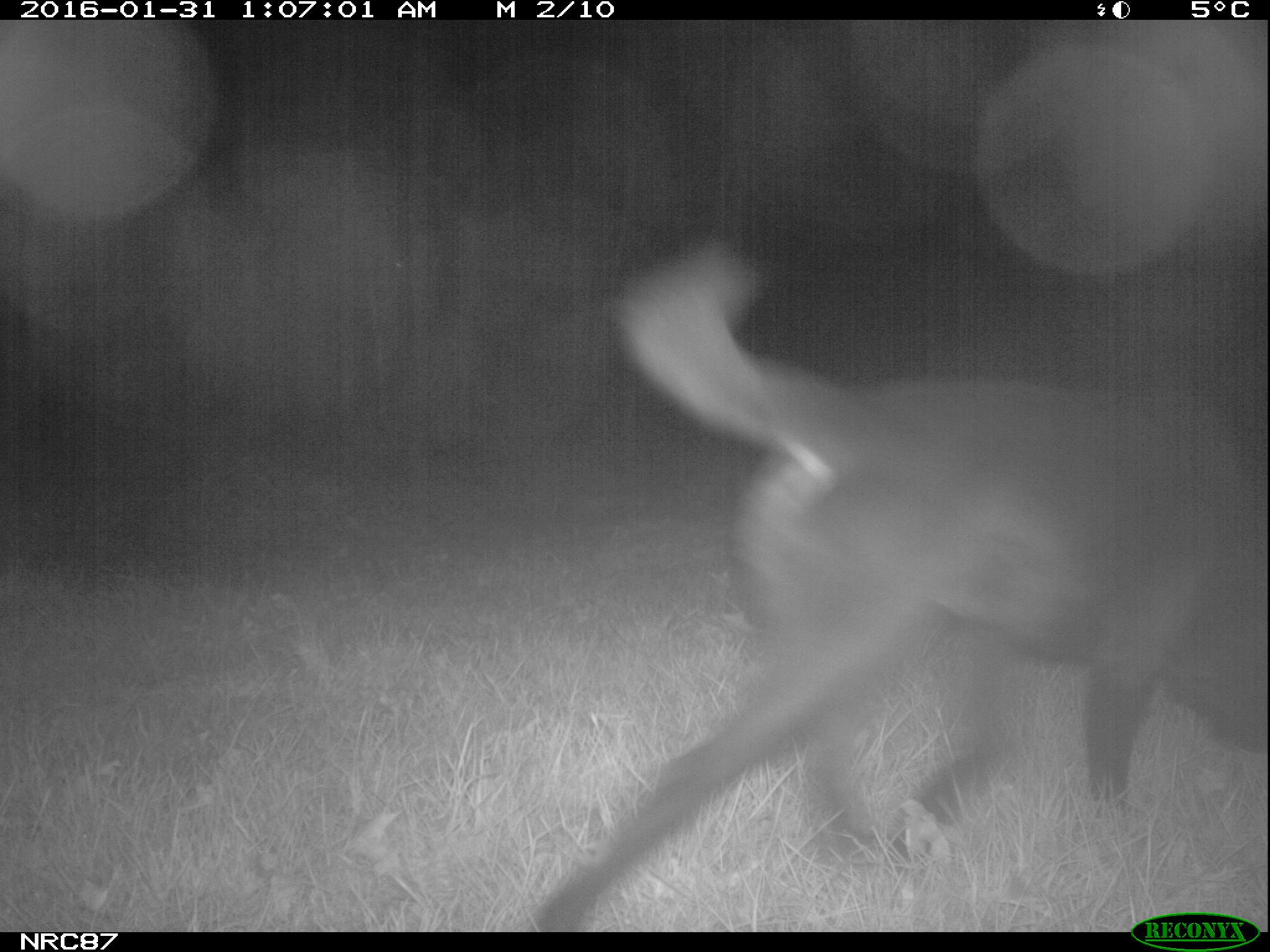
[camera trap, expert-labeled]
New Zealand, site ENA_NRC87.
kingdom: Animalia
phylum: Chordata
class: Mammalia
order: Carnivora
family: Canidae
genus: Canis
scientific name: Canis familiaris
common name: domestic dog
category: dog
Dog (domestic dog) (Canis familiaris).